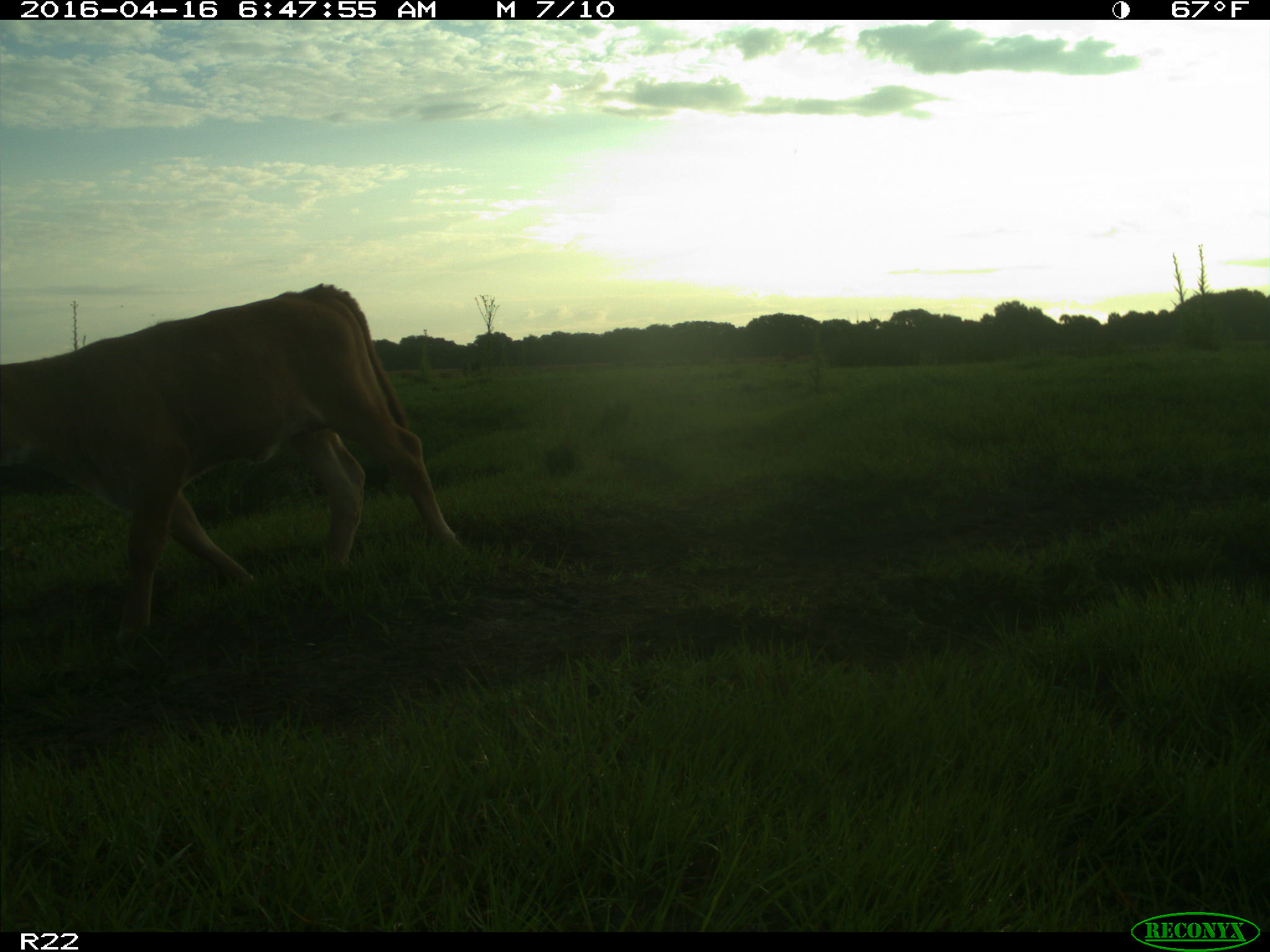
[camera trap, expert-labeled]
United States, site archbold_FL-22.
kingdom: Animalia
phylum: Chordata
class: Mammalia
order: Artiodactyla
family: Bovidae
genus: Bos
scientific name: Bos taurus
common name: domestic cow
Bos taurus (domestic cow).